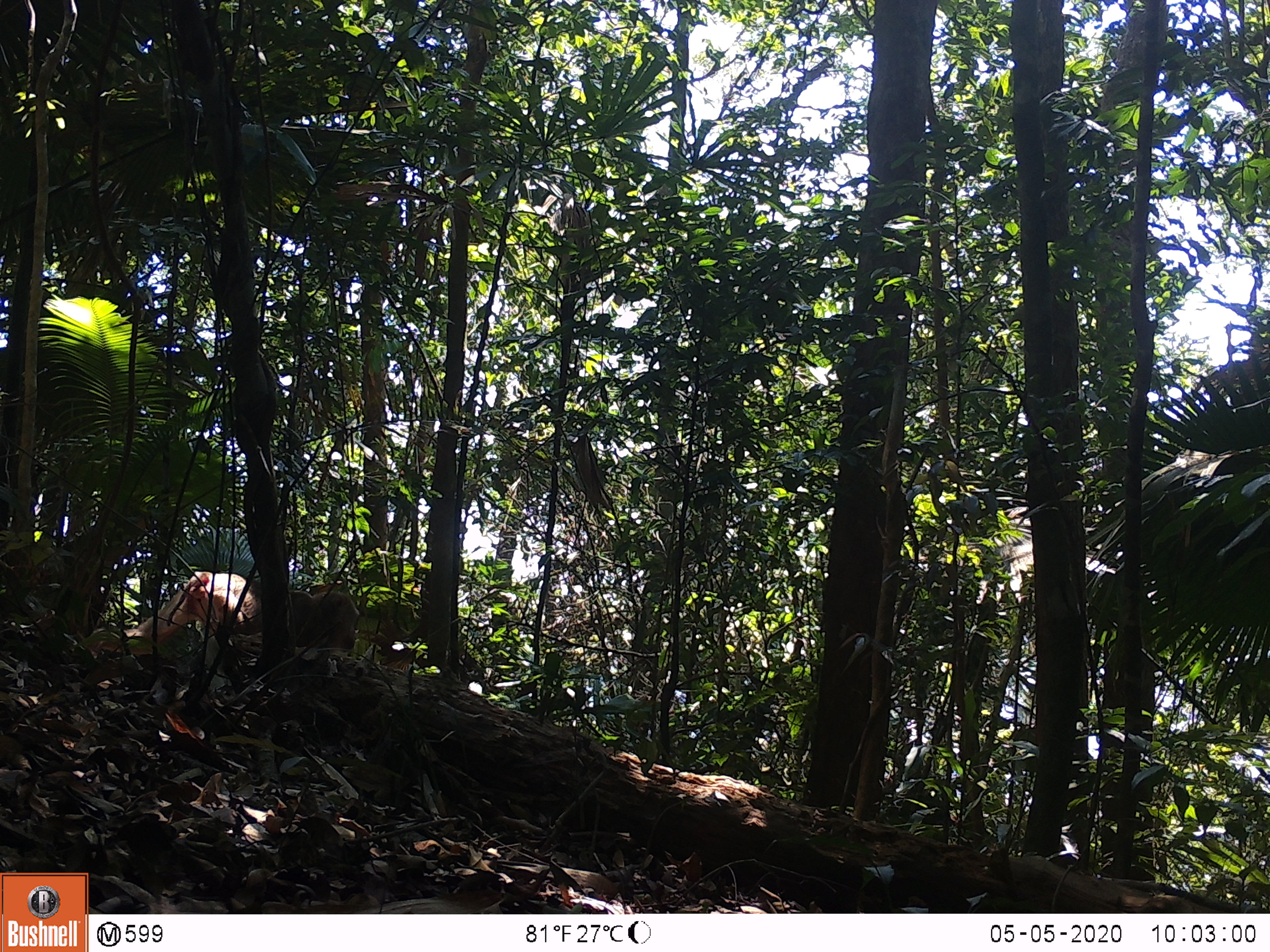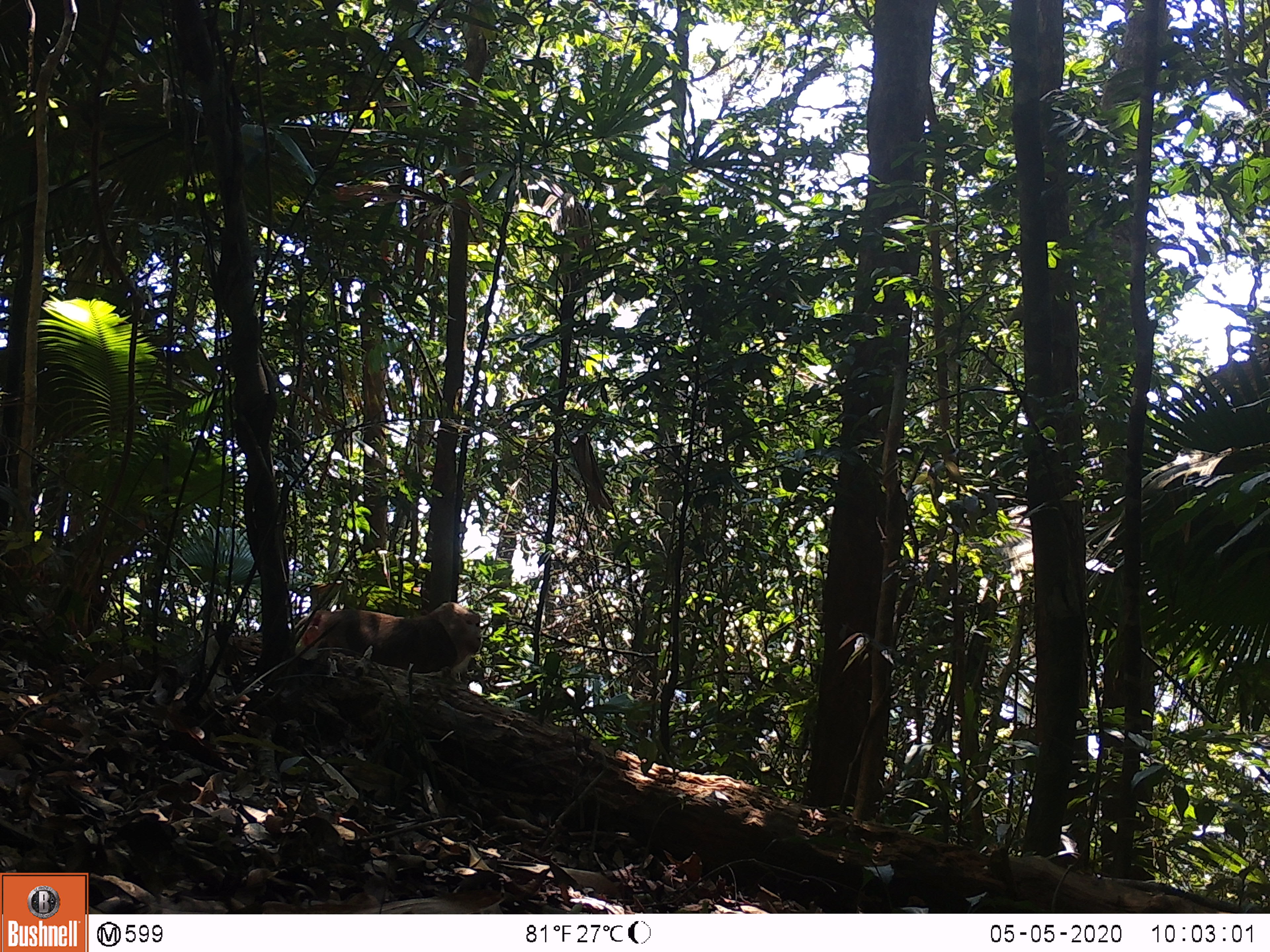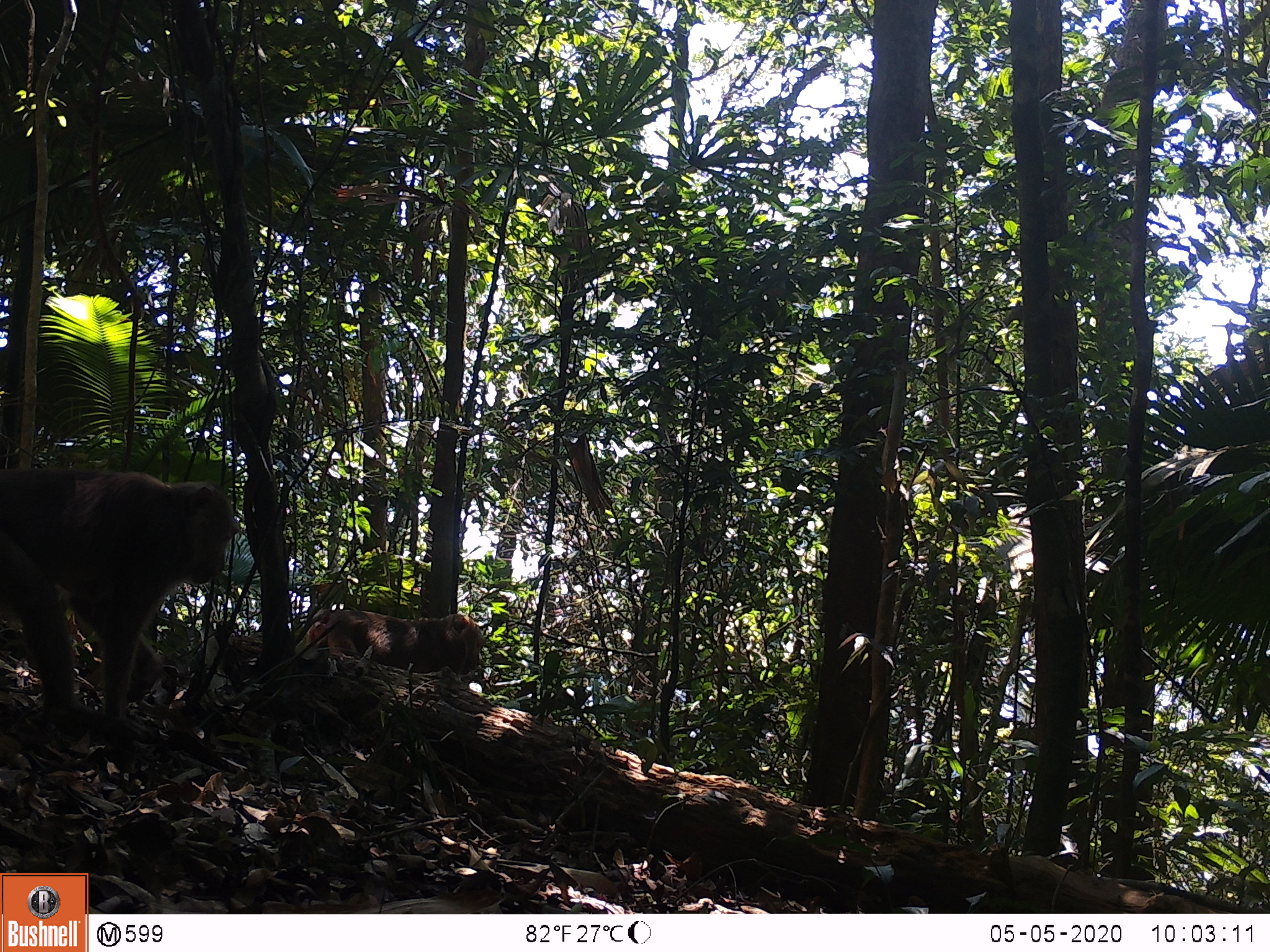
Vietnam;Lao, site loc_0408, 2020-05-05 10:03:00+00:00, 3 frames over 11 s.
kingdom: Animalia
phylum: Chordata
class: Mammalia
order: Primates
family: Cercopithecidae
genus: Macaca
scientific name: Macaca nemestrina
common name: pig-tailed macaque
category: pig tailed macaque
Pig tailed macaque (pig-tailed macaque) (Macaca nemestrina). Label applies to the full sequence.